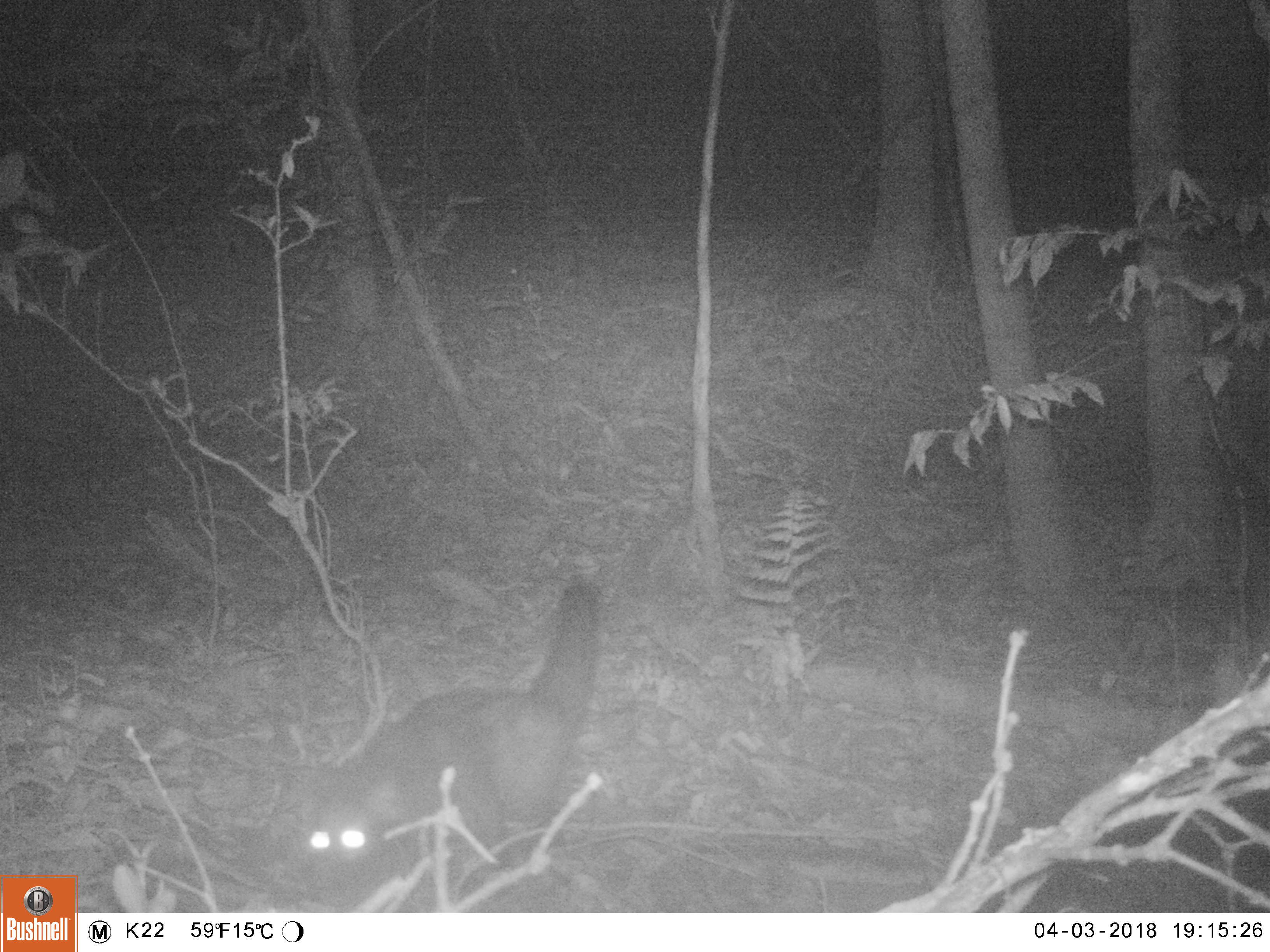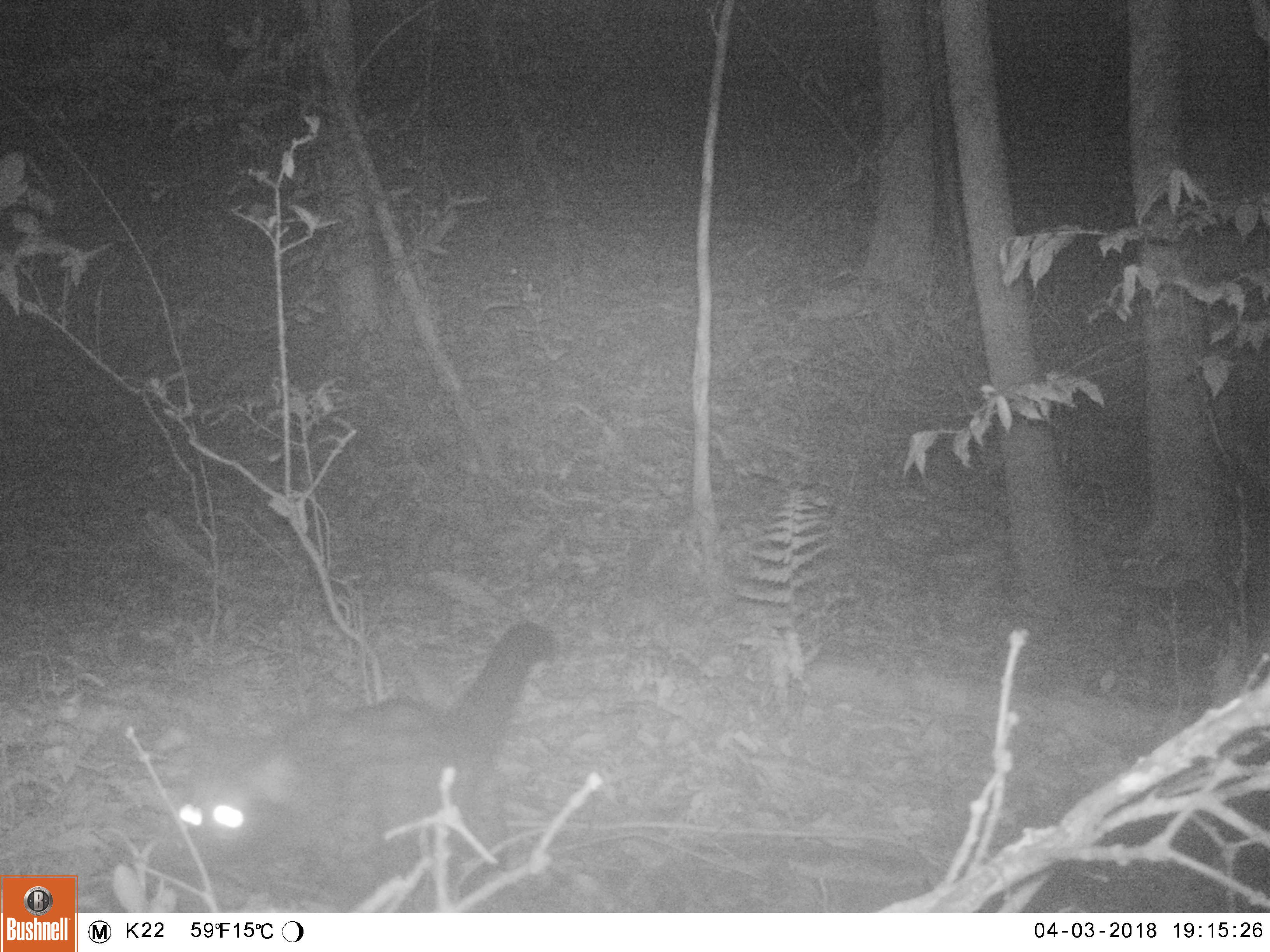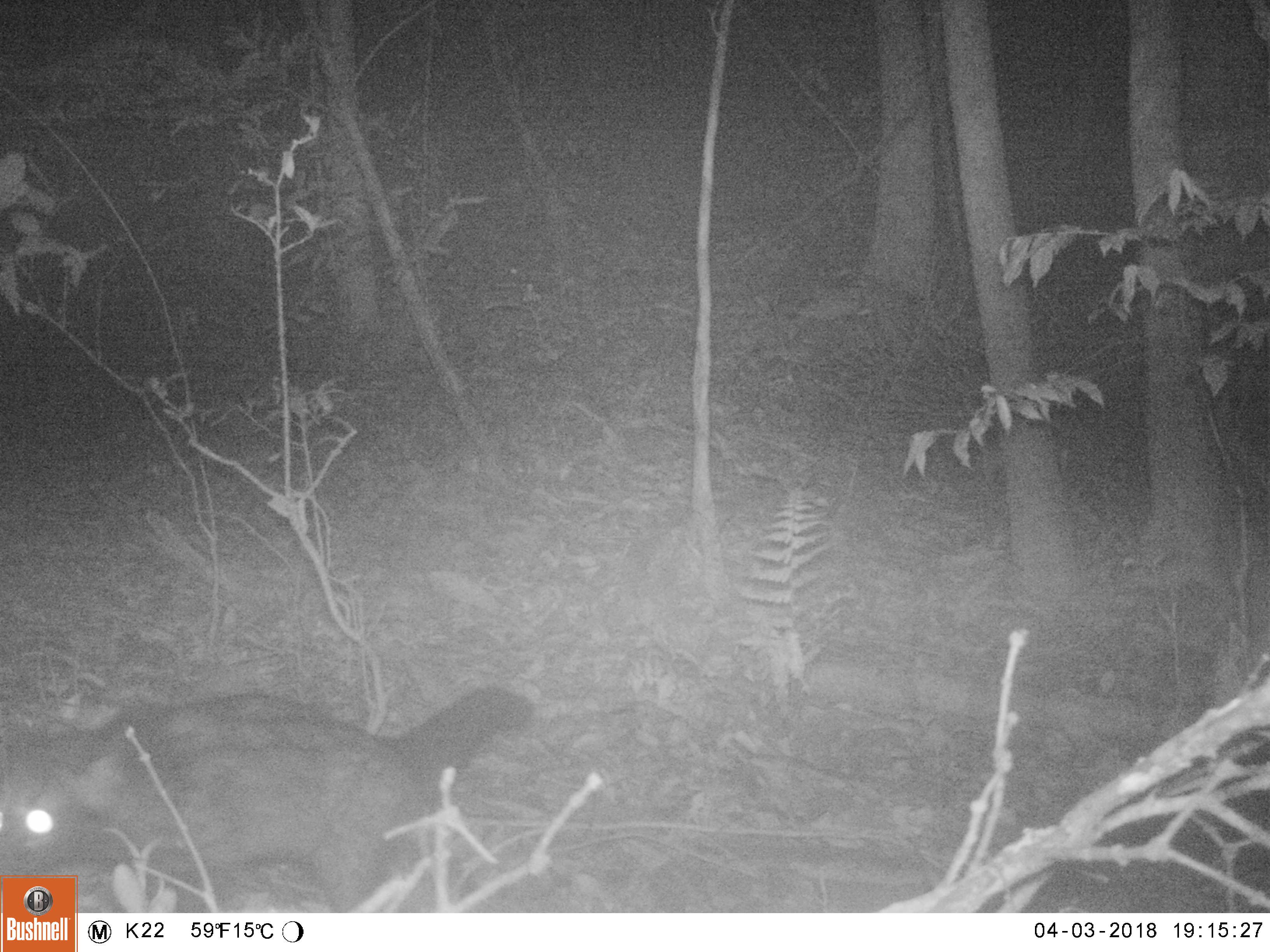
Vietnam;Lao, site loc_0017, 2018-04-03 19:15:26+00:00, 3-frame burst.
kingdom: Animalia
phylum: Chordata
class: Mammalia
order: Carnivora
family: Viverridae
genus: Paradoxurus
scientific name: Paradoxurus hermaphroditus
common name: common palm civet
Common palm civet (Paradoxurus hermaphroditus). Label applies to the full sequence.